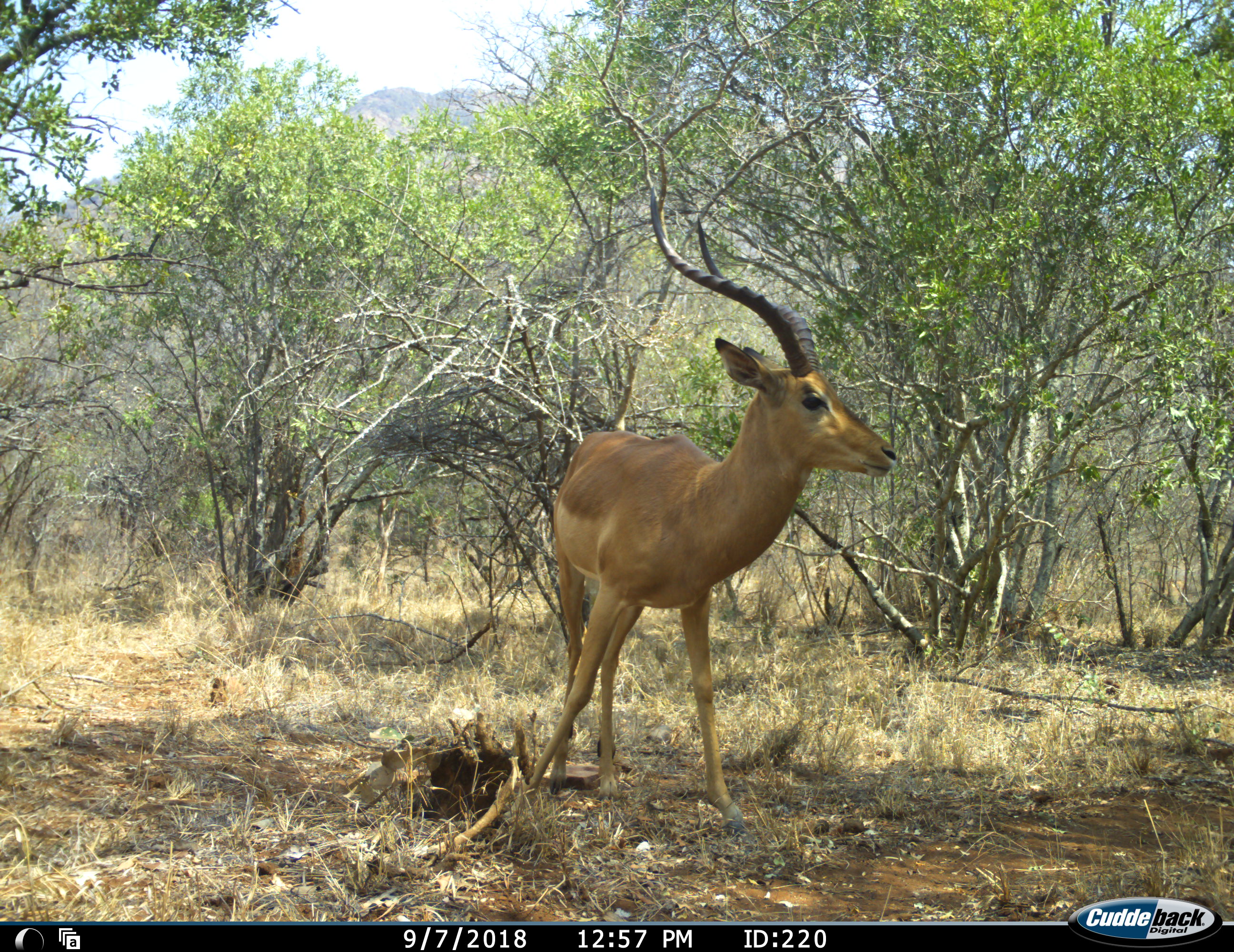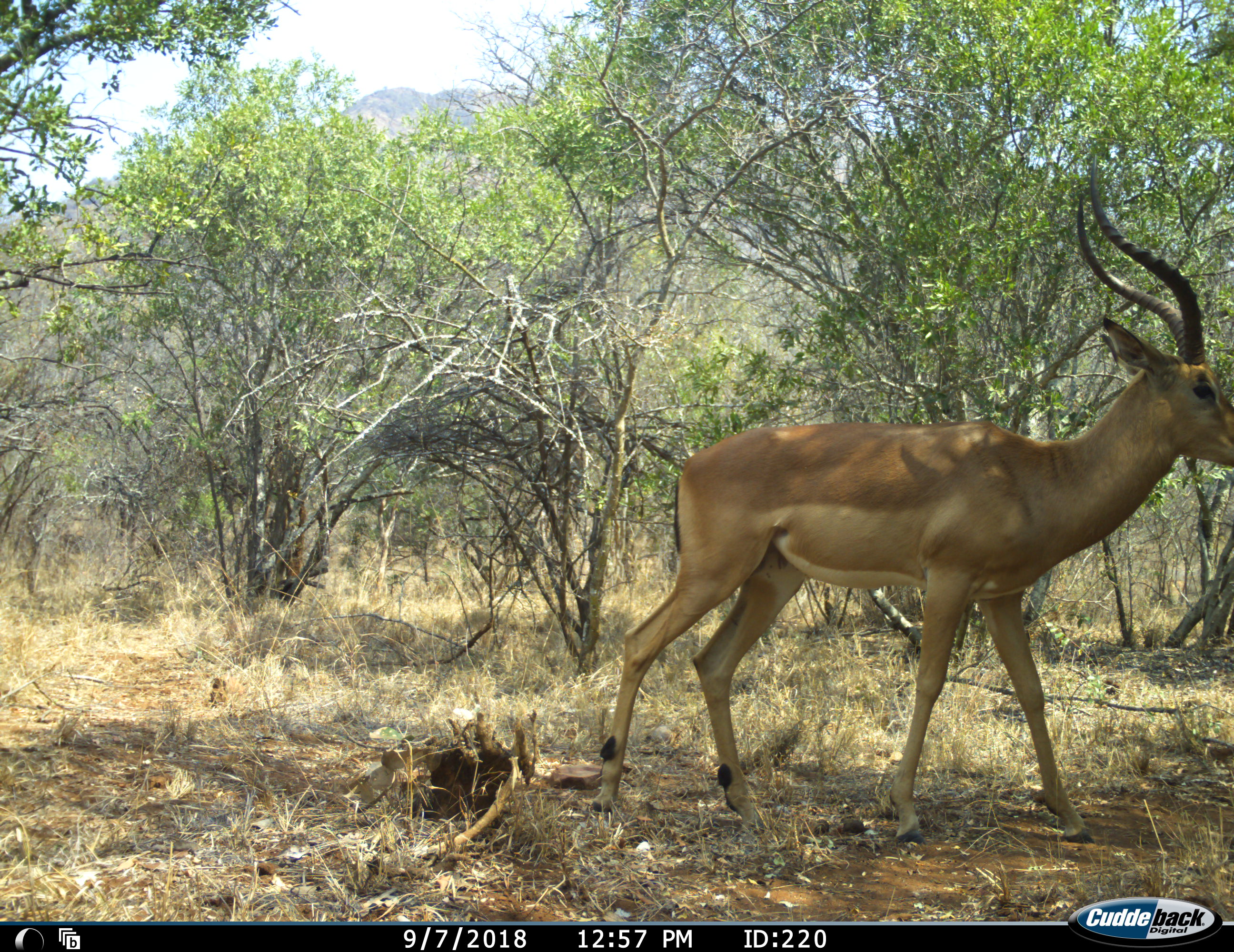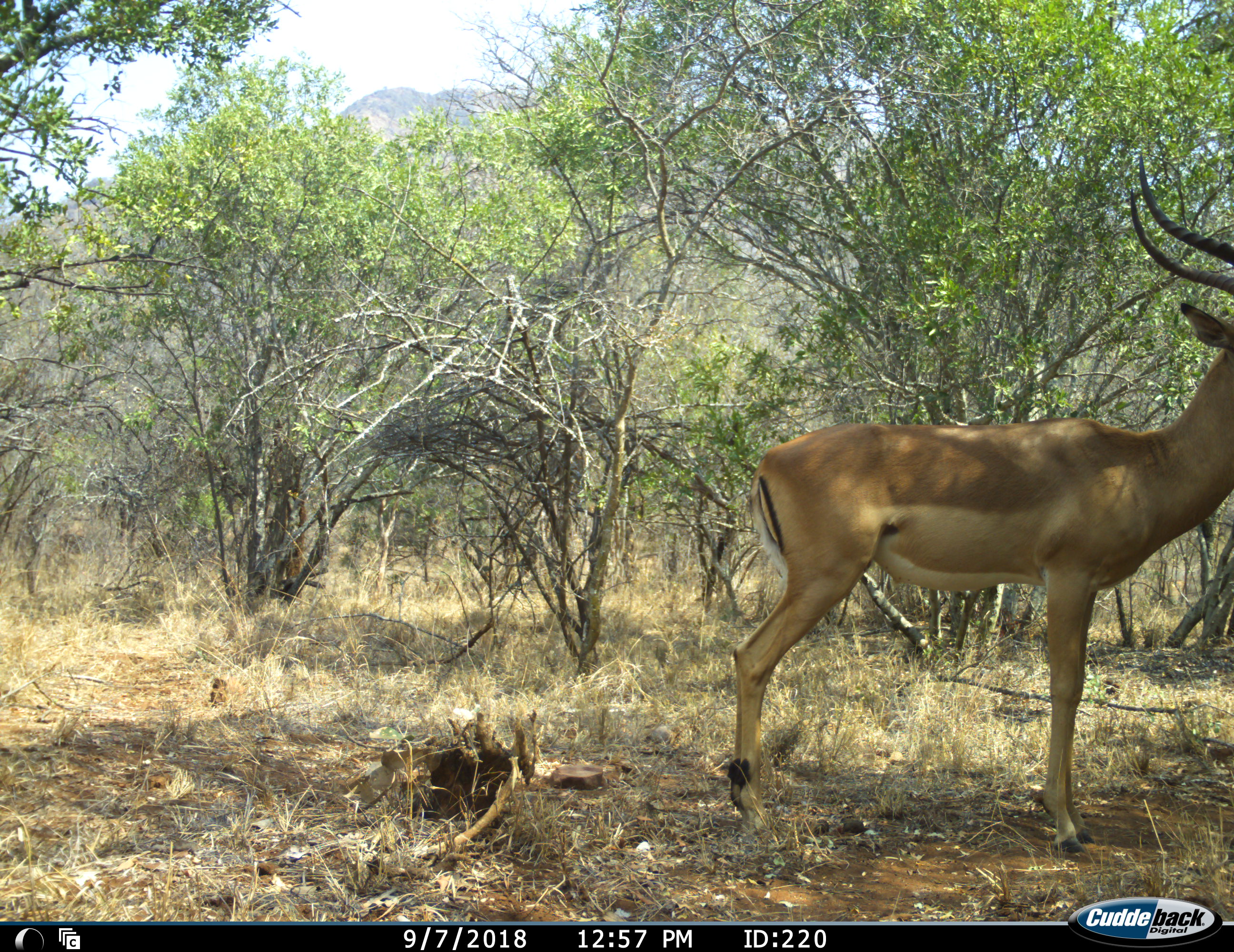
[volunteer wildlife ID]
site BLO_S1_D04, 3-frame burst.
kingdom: Animalia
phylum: Chordata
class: Mammalia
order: Artiodactyla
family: Bovidae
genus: Aepyceros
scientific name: Aepyceros melampus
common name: impala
Impala (Aepyceros melampus), count 1. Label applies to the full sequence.